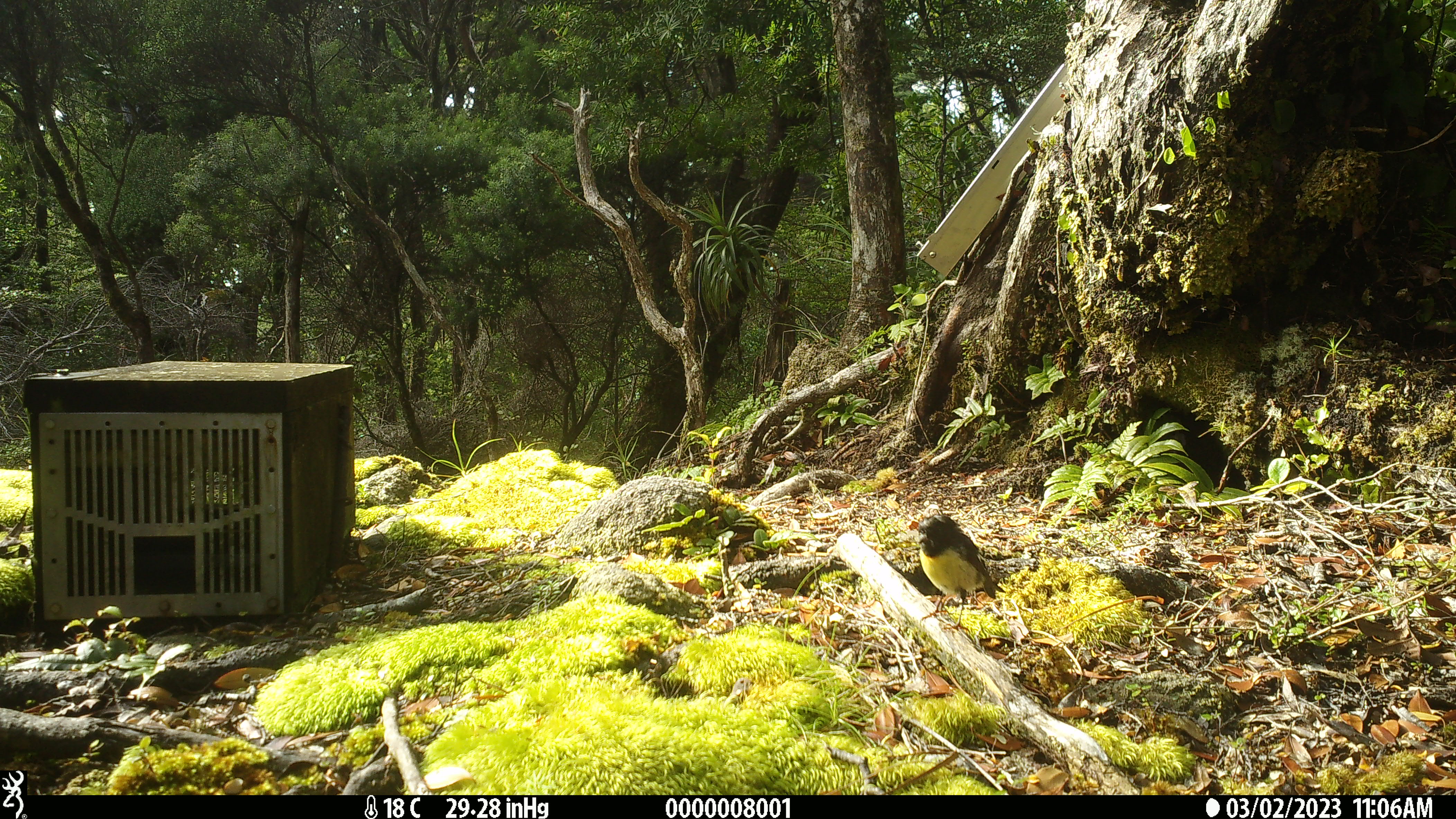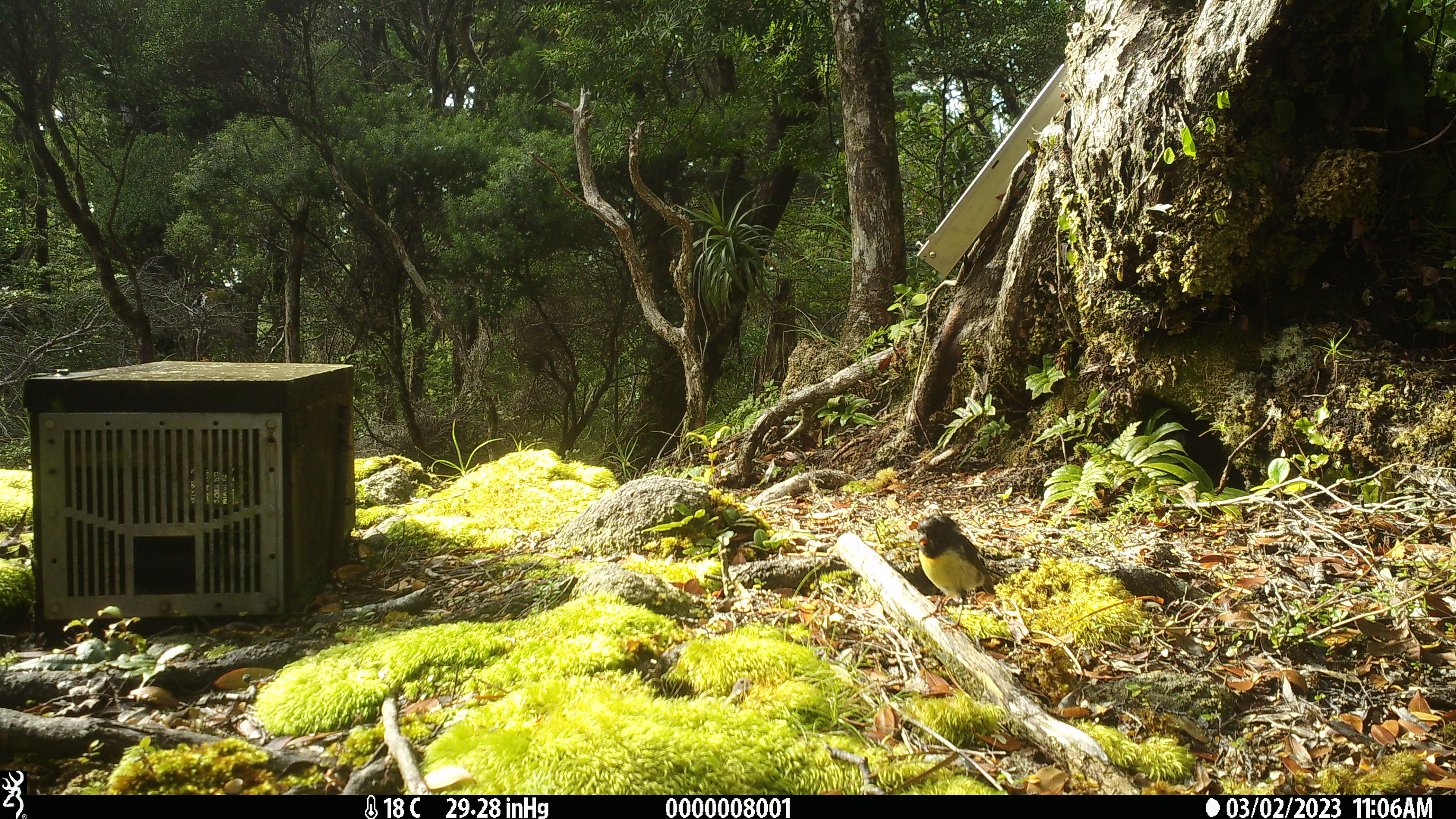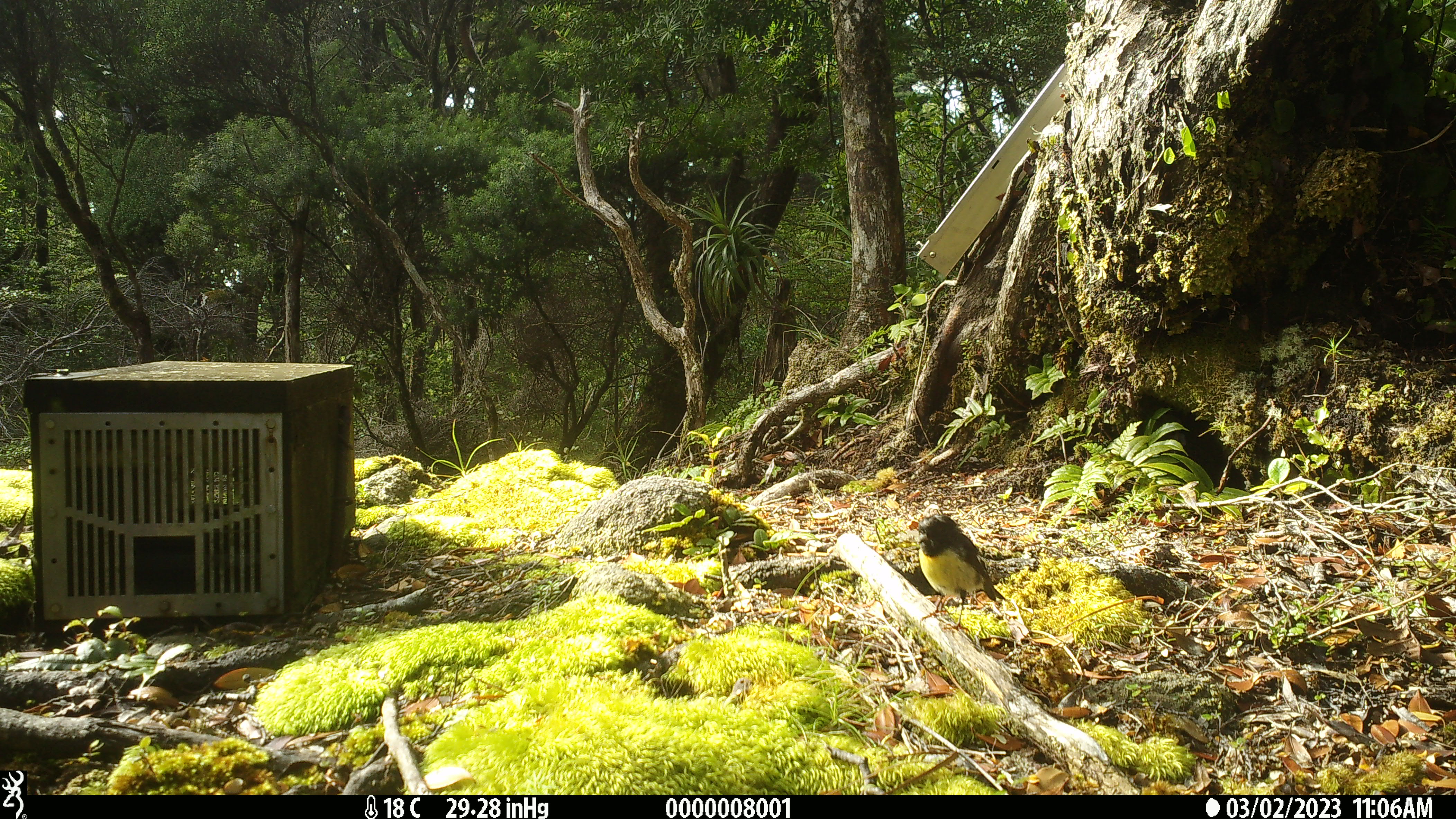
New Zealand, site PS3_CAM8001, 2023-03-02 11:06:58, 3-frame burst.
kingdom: Animalia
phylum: Chordata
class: Aves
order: Passeriformes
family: Petroicidae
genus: Petroica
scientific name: Petroica macrocephala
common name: tomtit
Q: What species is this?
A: Tomtit (Petroica macrocephala).